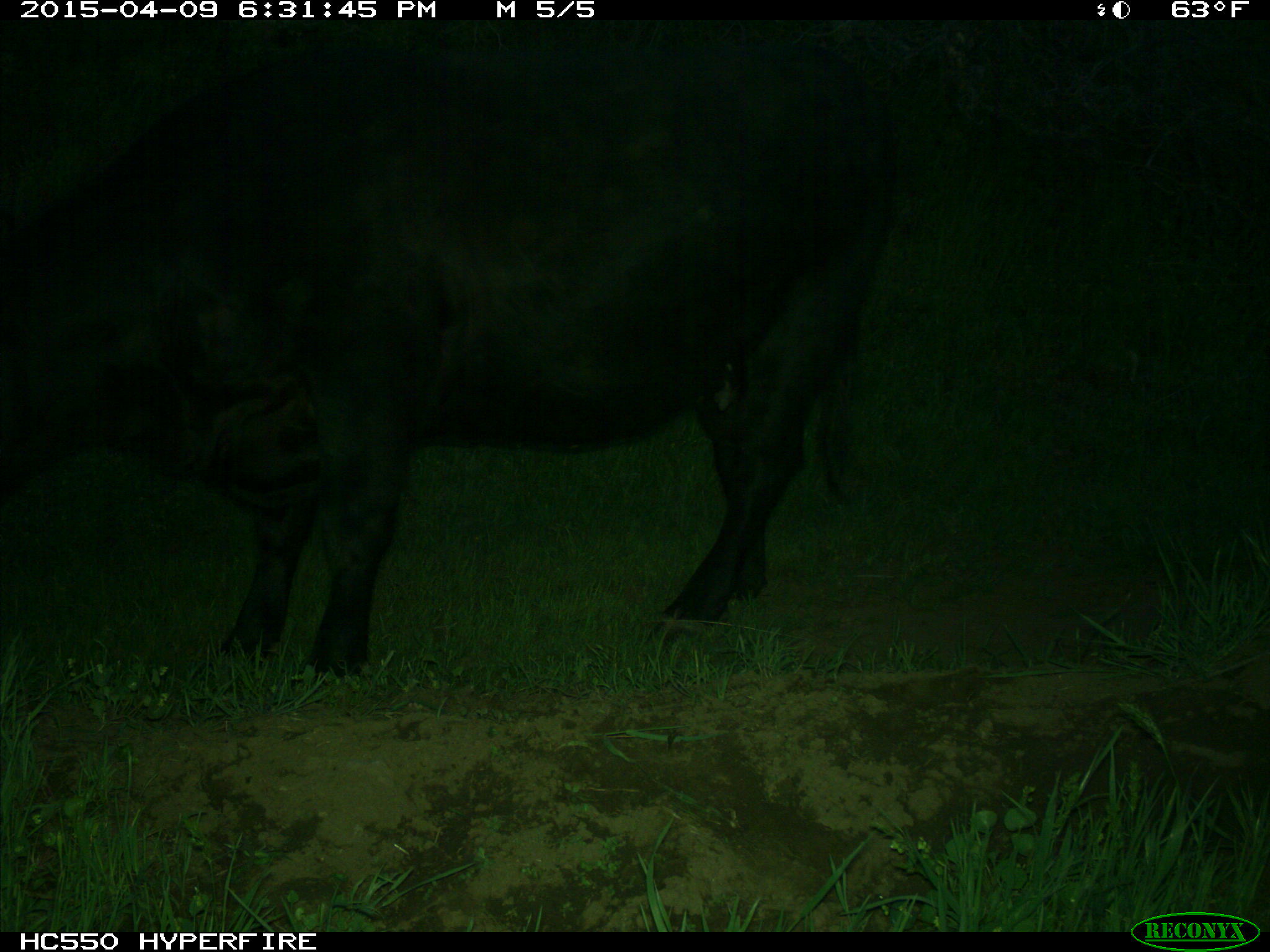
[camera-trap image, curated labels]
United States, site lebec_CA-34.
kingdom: Animalia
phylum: Chordata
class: Mammalia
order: Artiodactyla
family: Bovidae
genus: Bos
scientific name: Bos taurus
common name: domestic cow